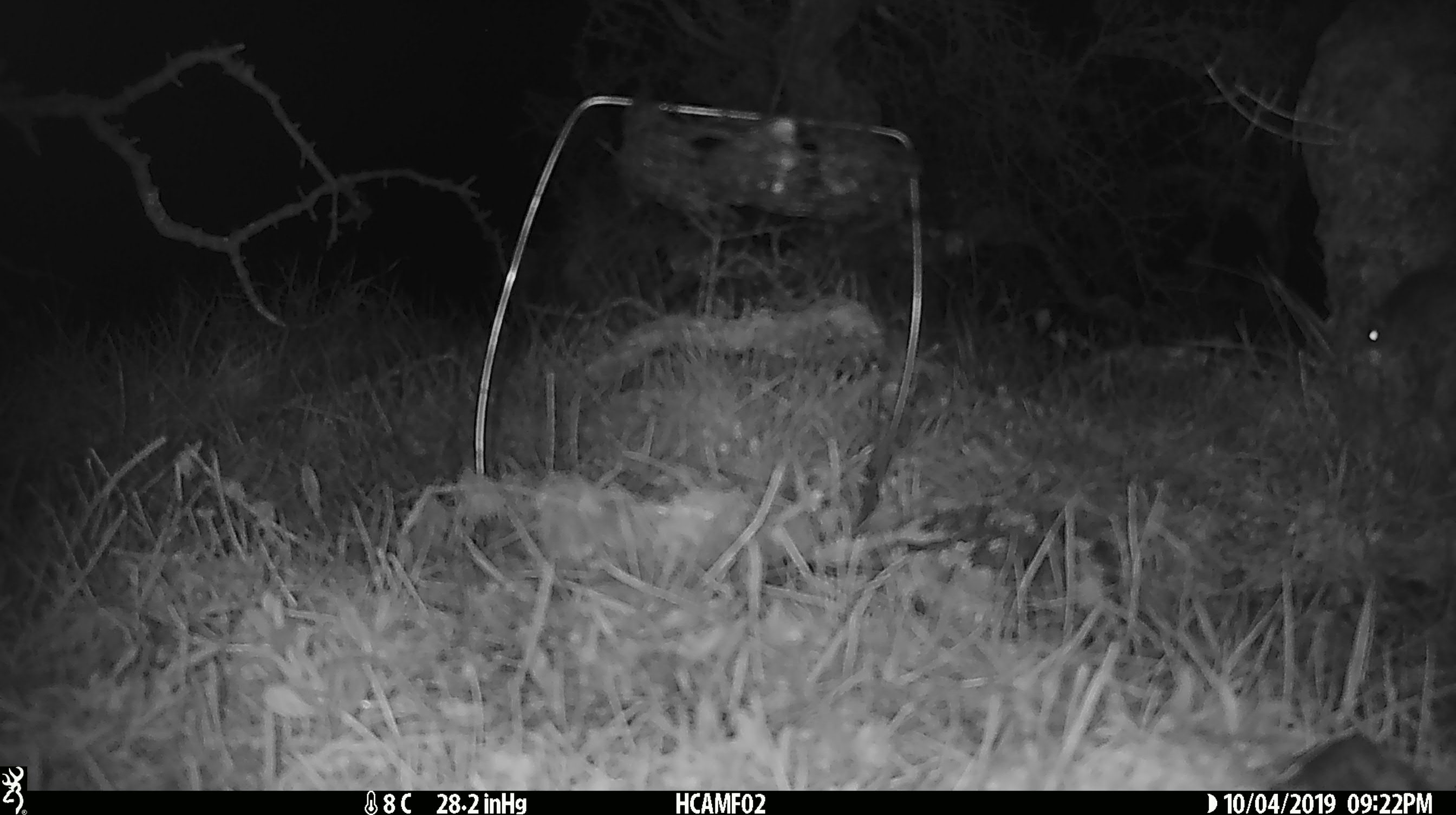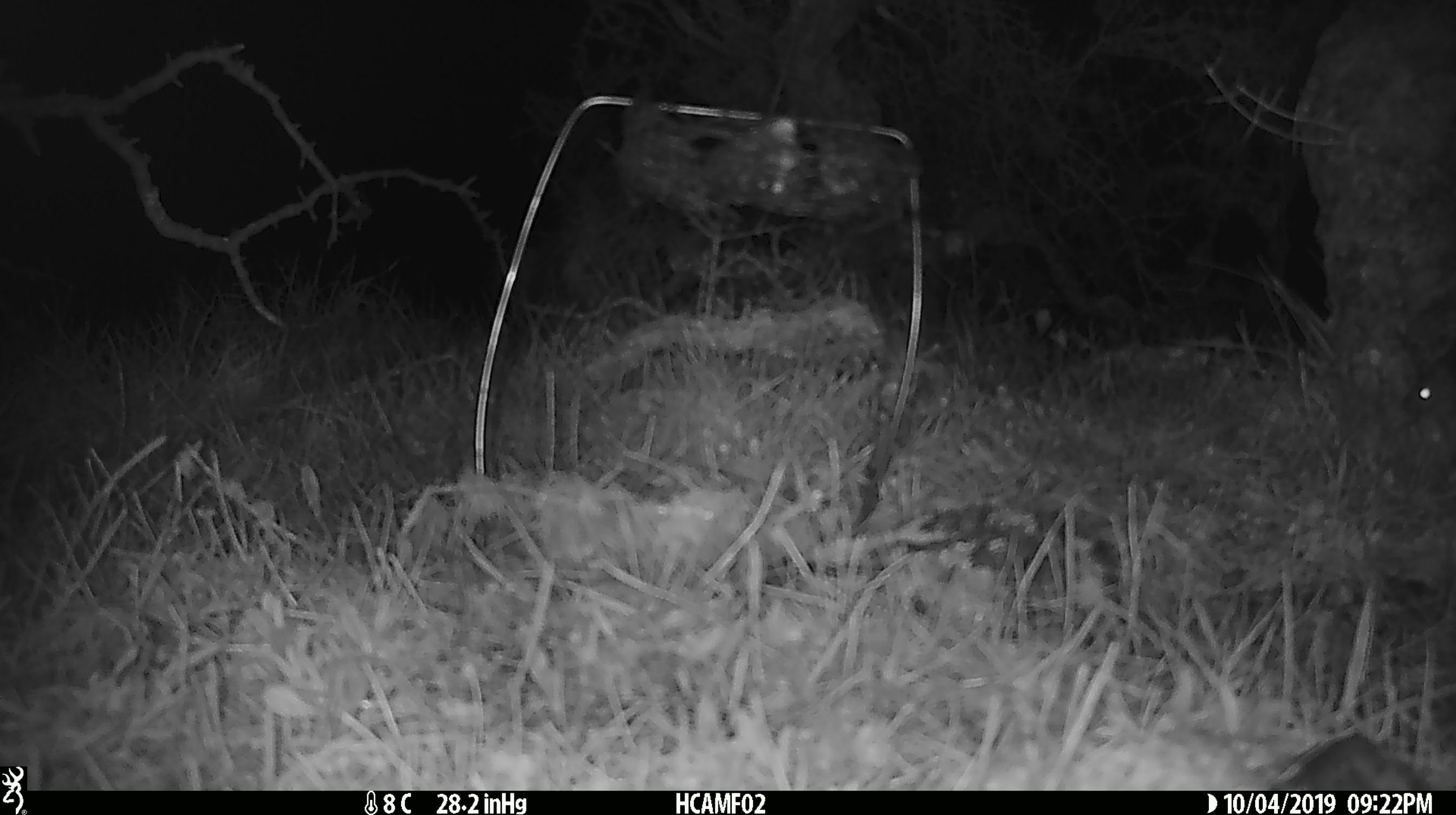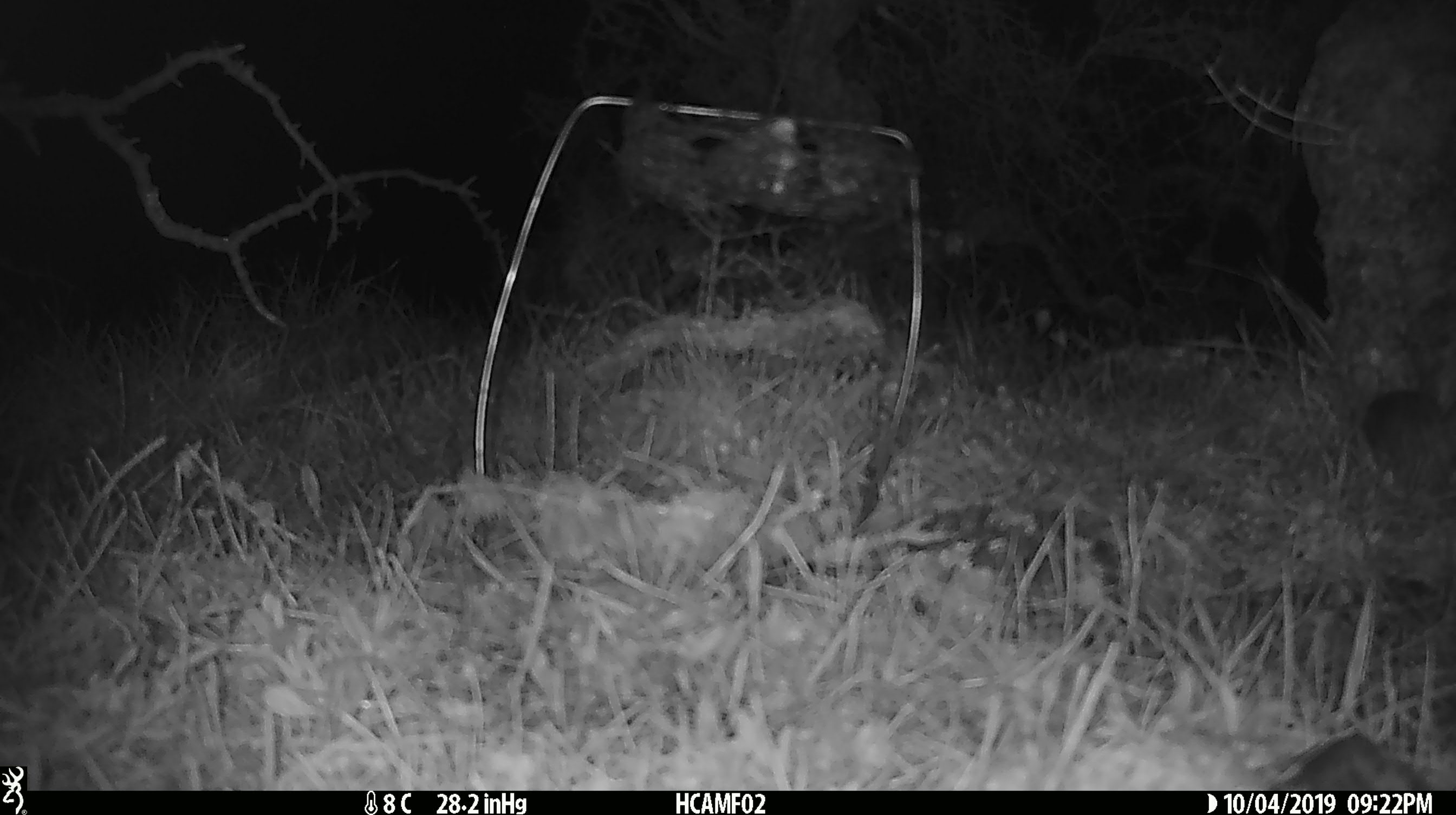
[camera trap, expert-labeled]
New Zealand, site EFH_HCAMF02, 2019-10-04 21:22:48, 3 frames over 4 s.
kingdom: Animalia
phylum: Chordata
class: Mammalia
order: Rodentia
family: Muridae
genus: Mus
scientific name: Mus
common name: mouse